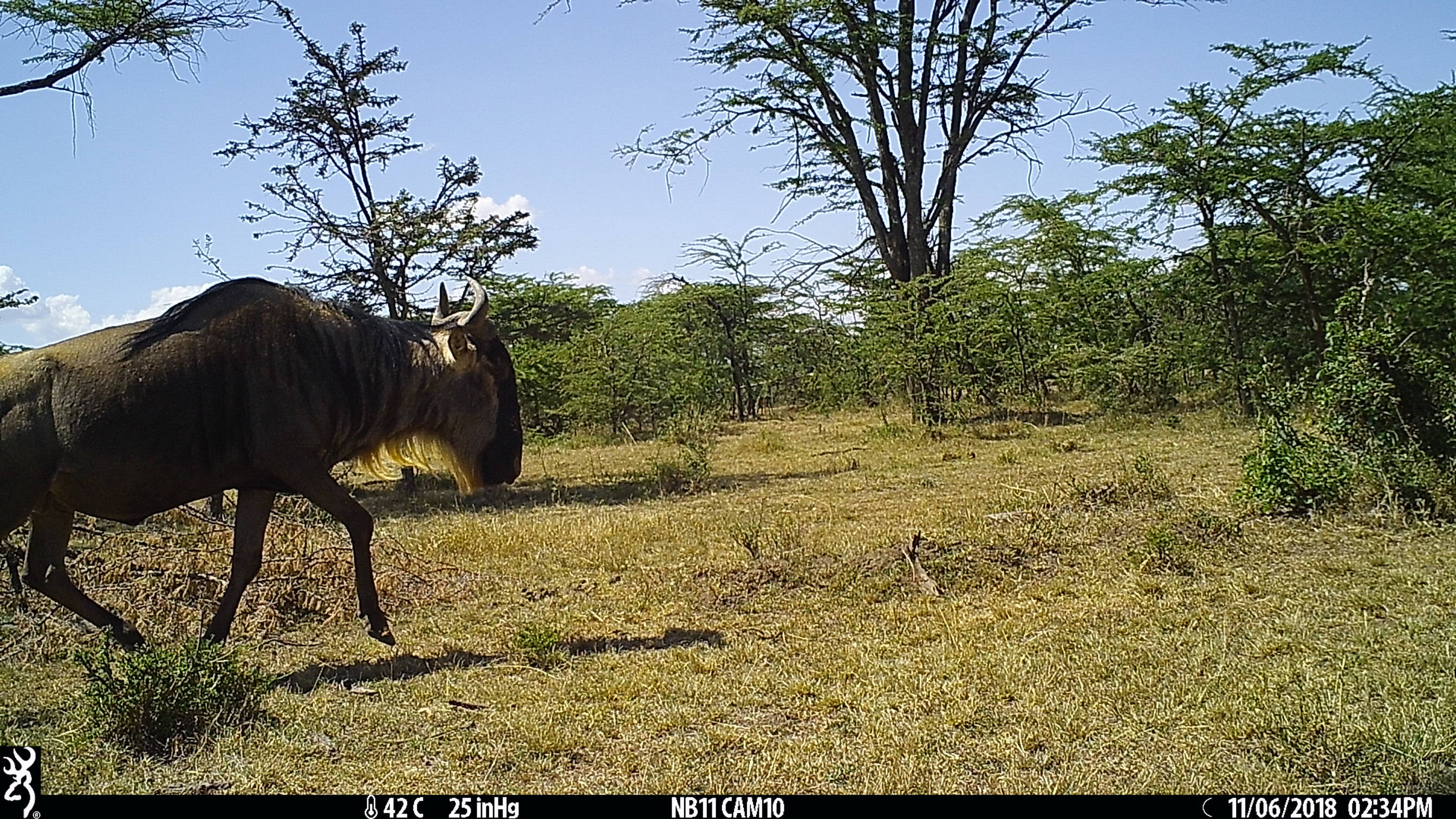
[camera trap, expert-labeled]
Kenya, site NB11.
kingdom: Animalia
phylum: Chordata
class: Mammalia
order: Artiodactyla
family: Bovidae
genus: Connochaetes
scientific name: Connochaetes taurinus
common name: blue wildebeest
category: wildebeest